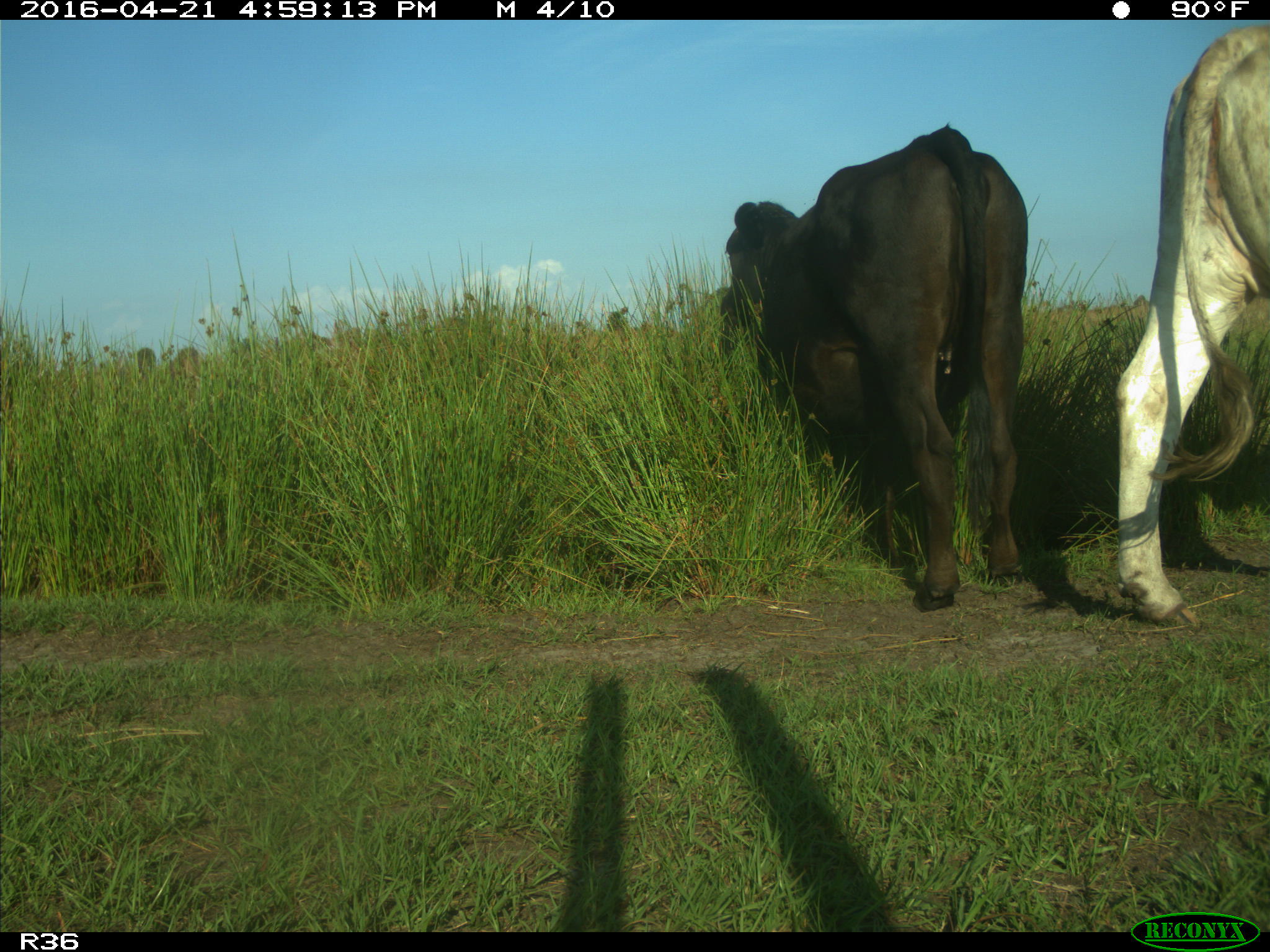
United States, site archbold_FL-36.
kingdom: Animalia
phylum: Chordata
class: Mammalia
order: Artiodactyla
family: Bovidae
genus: Bos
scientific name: Bos taurus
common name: domestic cow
Bos taurus (domestic cow).